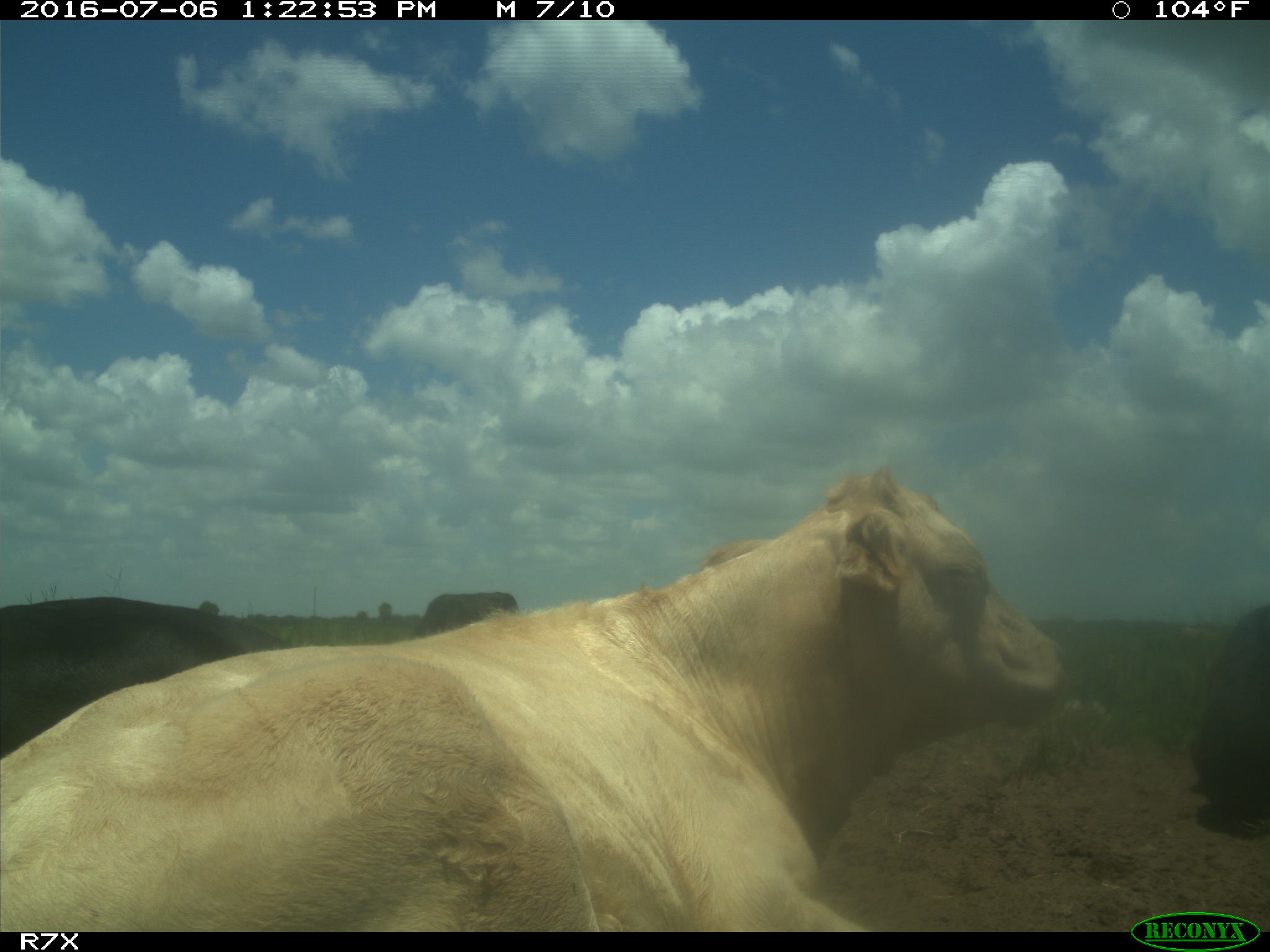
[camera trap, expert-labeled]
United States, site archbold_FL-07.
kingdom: Animalia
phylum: Chordata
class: Mammalia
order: Artiodactyla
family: Bovidae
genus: Bos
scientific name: Bos taurus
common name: domestic cow